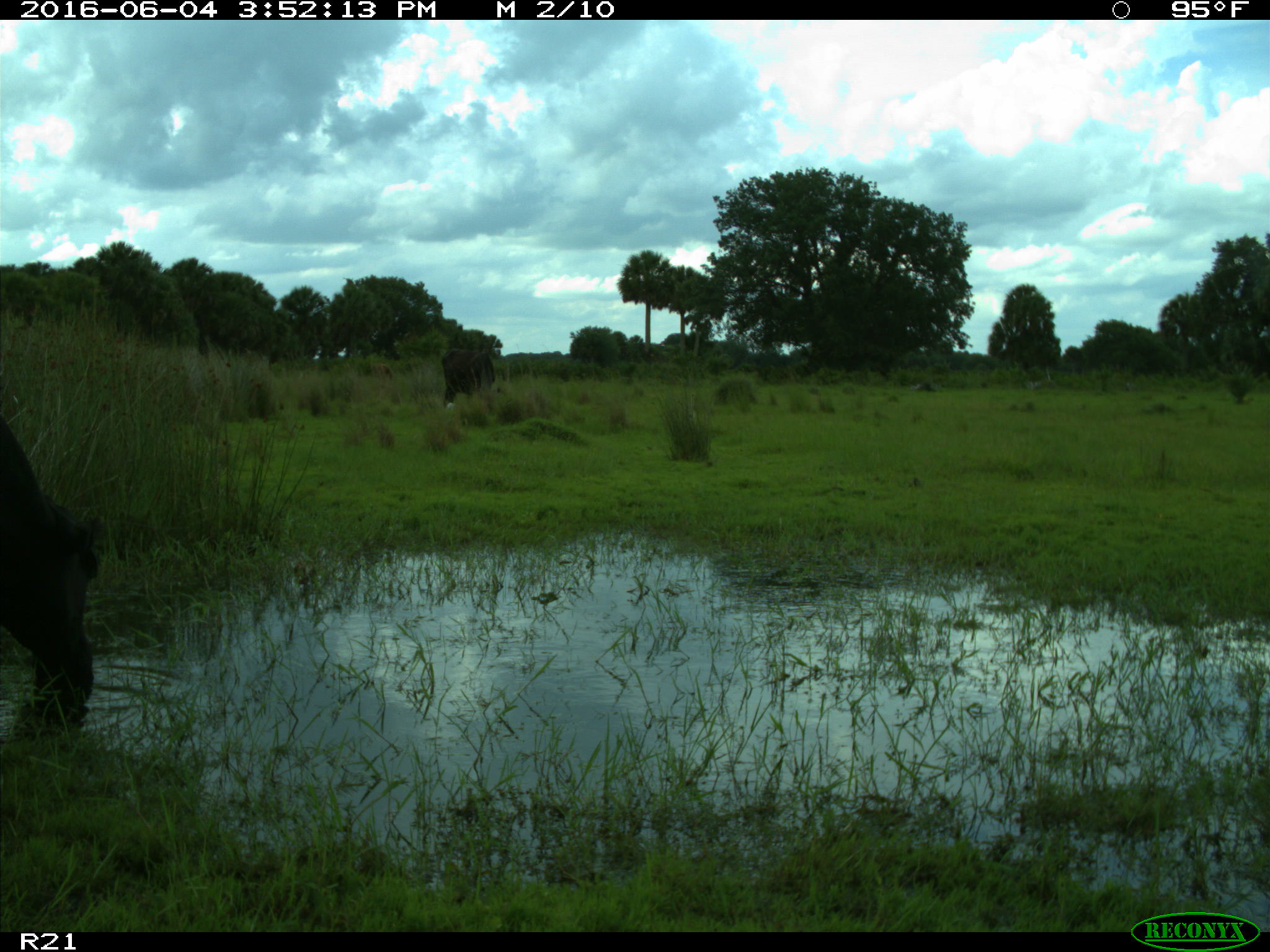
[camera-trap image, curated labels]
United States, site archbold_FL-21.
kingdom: Animalia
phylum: Chordata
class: Mammalia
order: Artiodactyla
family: Bovidae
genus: Bos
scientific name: Bos taurus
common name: domestic cow